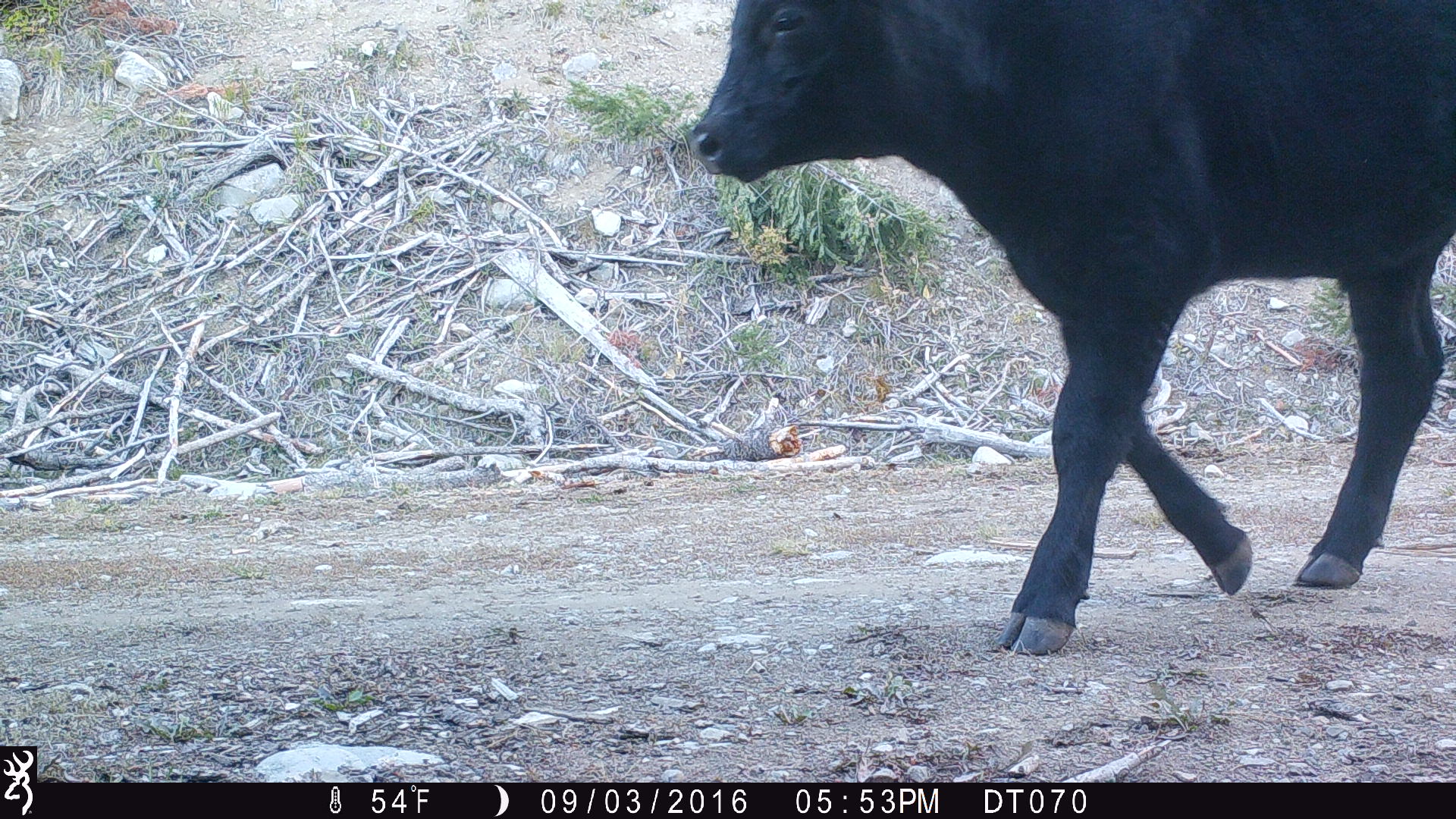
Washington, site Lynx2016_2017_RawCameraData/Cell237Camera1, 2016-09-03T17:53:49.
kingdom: Animalia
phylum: Chordata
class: Mammalia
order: Artiodactyla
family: Bovidae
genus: Bos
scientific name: Bos taurus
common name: domestic cattle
Domestic cattle (Bos taurus). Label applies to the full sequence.